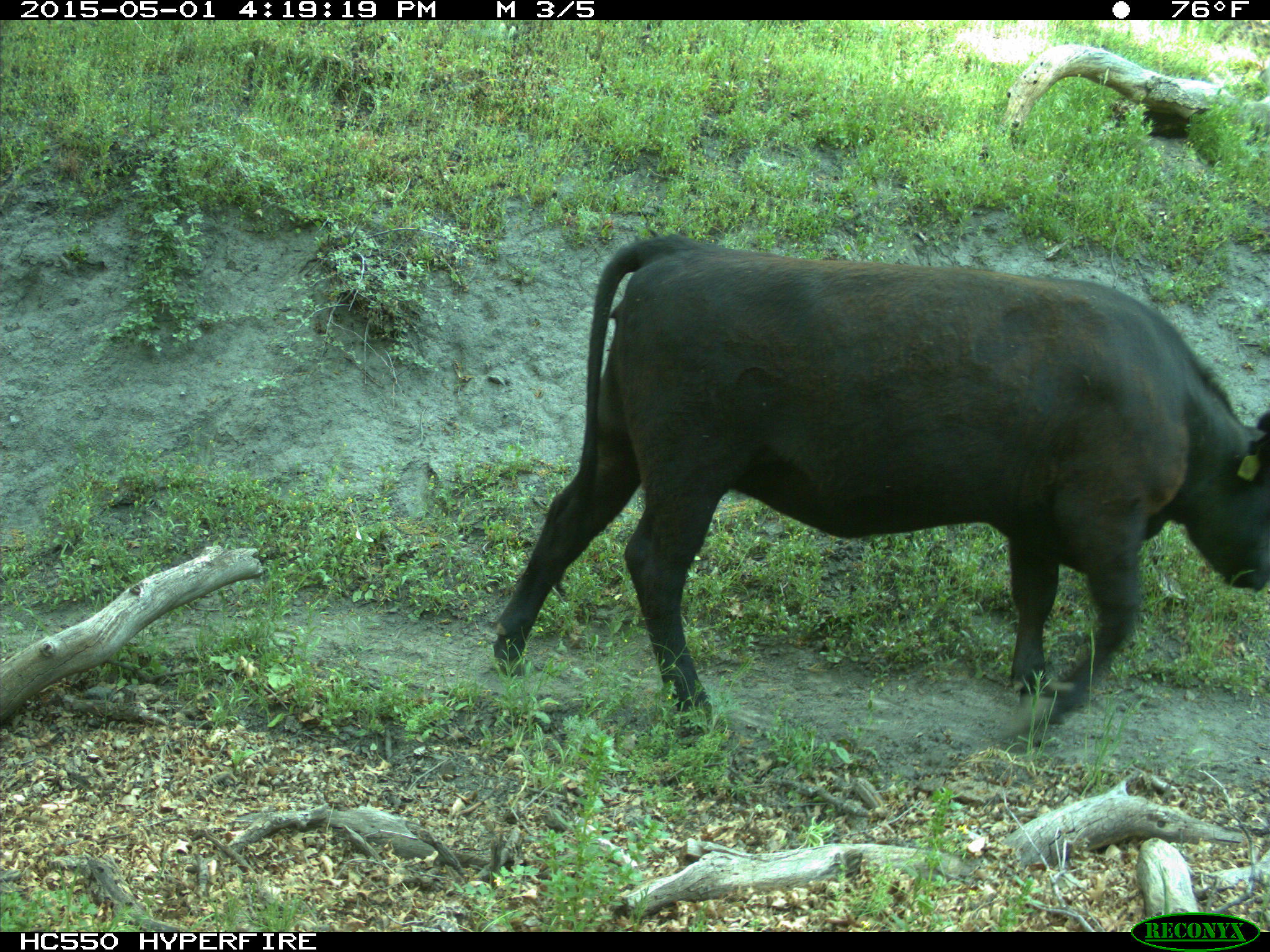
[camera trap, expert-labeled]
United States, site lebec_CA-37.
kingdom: Animalia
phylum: Chordata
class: Mammalia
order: Artiodactyla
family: Bovidae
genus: Bos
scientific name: Bos taurus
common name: domestic cow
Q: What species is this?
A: Bos taurus (domestic cow).